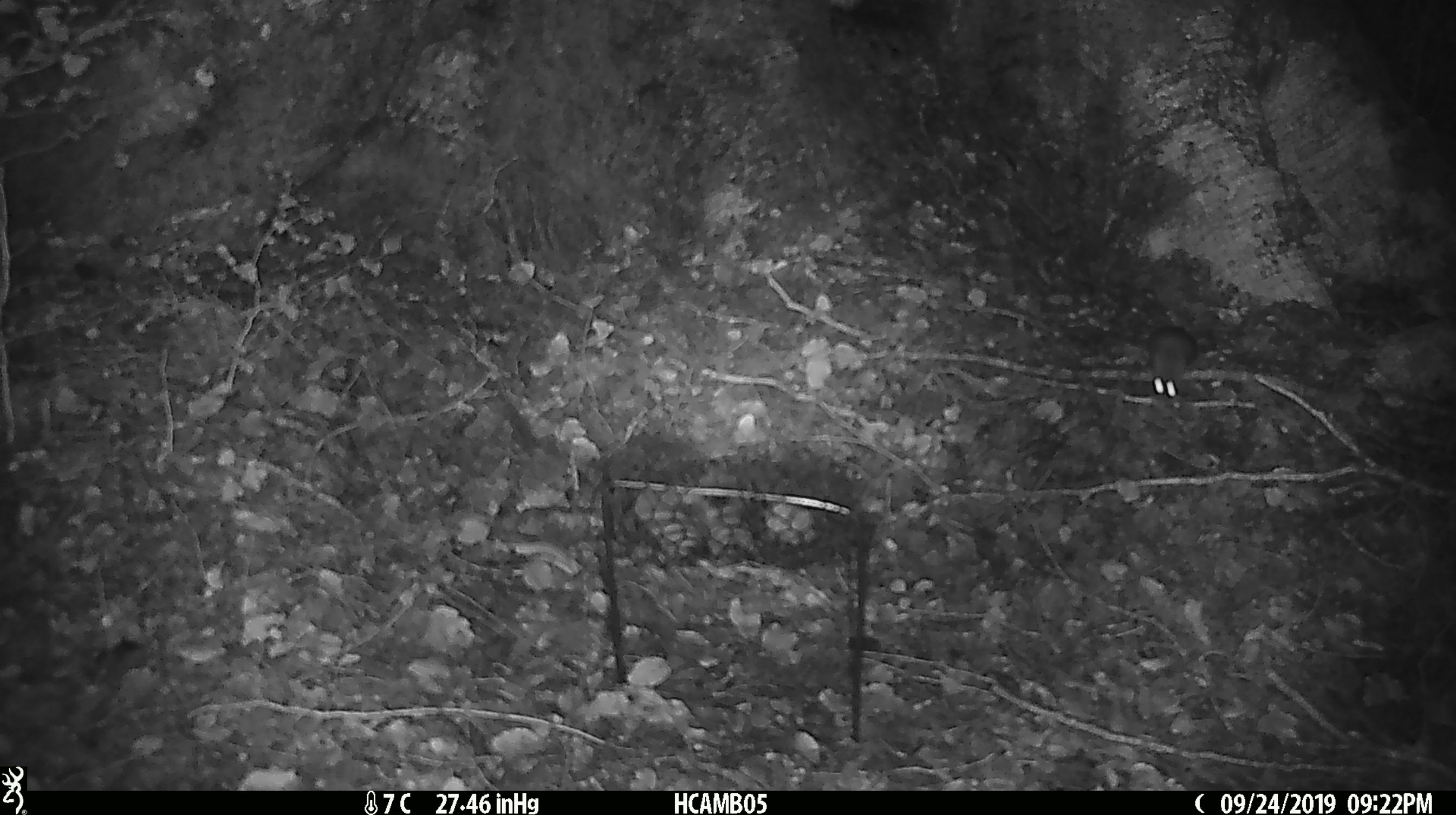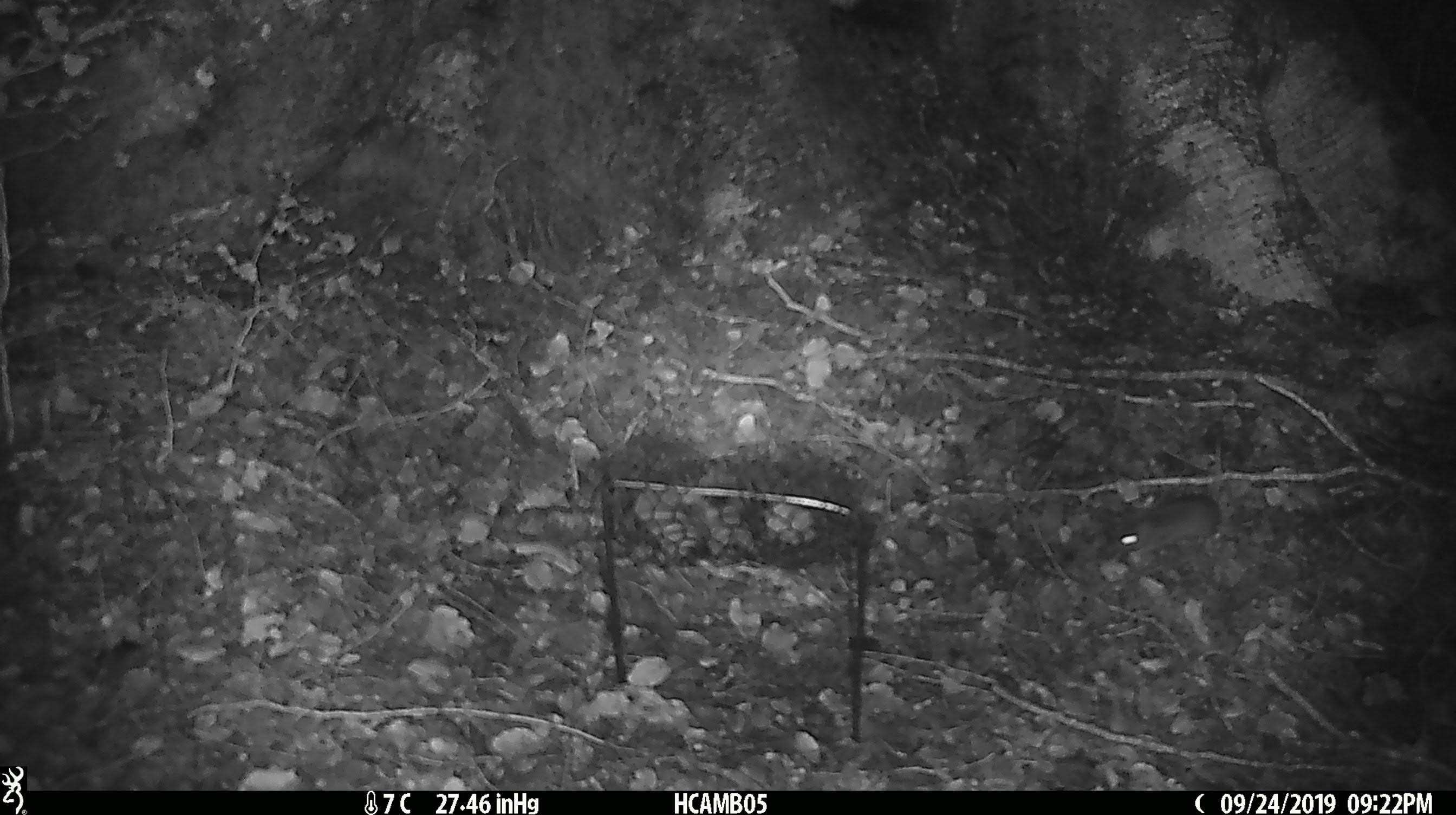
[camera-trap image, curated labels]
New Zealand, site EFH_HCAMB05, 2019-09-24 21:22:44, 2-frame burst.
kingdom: Animalia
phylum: Chordata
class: Mammalia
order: Rodentia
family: Muridae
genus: Mus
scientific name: Mus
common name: mouse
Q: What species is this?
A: Mouse (Mus).